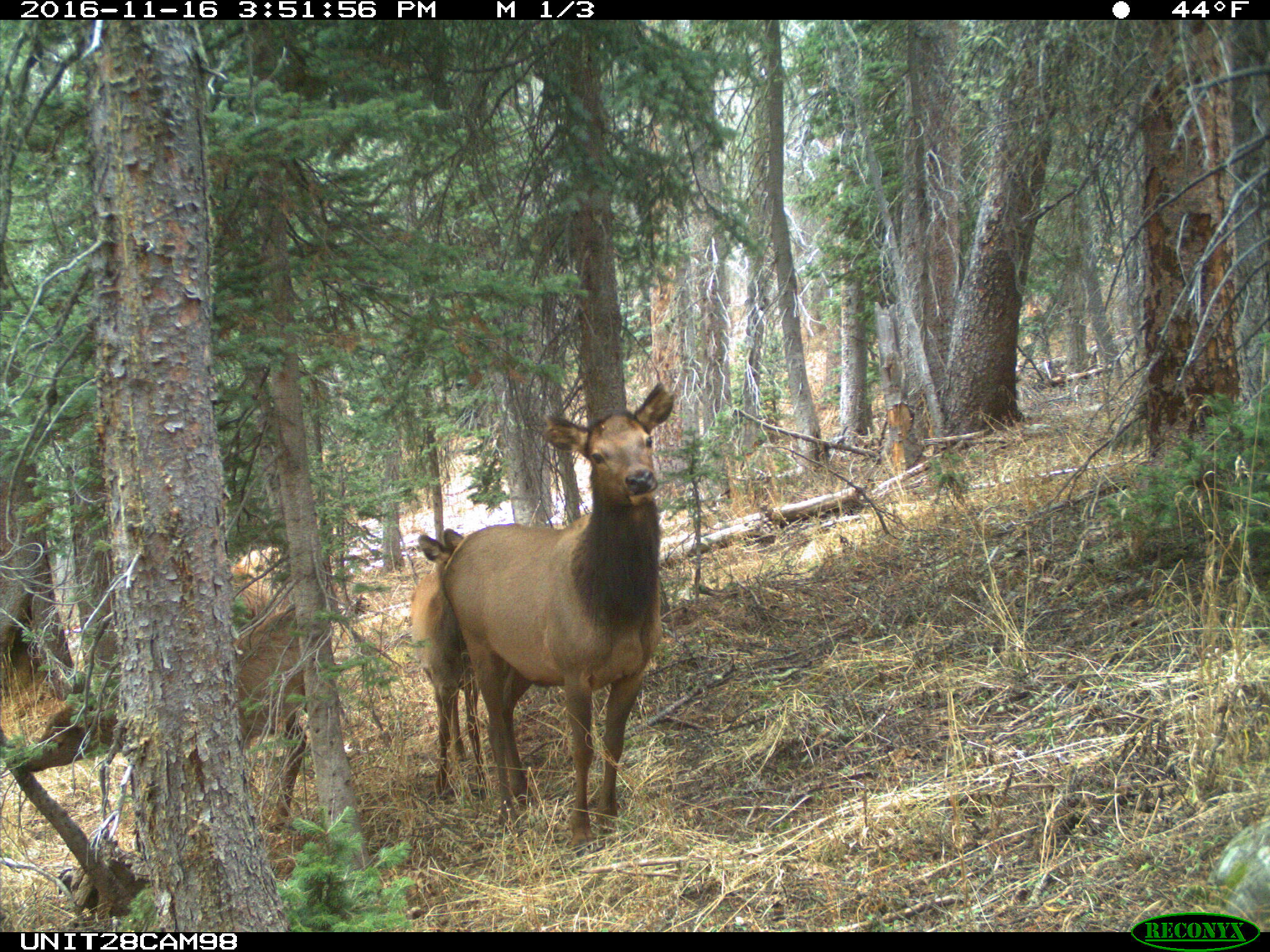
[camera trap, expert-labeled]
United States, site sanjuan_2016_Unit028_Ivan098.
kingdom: Animalia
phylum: Chordata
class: Mammalia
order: Artiodactyla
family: Cervidae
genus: Cervus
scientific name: Cervus elaphus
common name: red deer